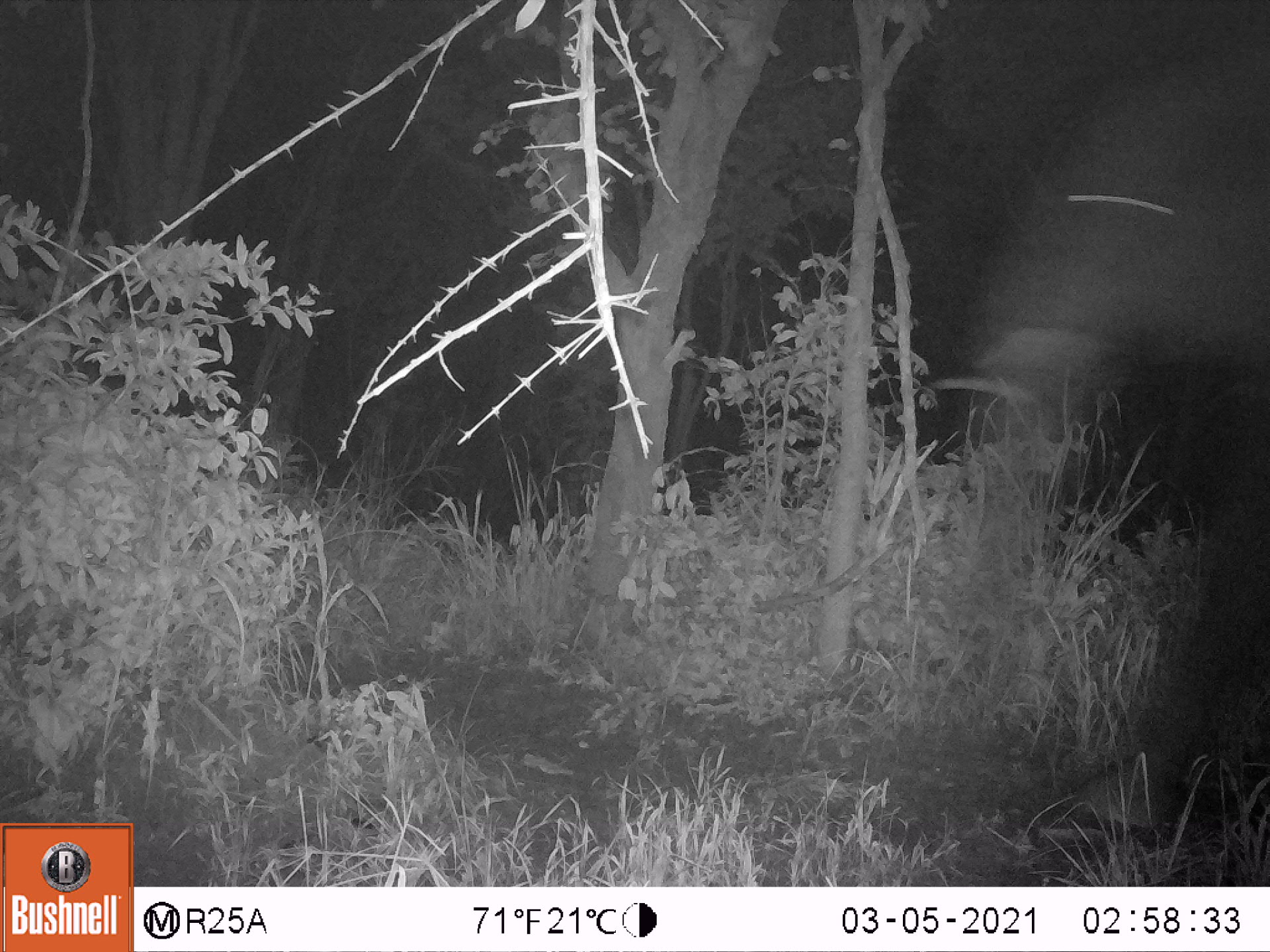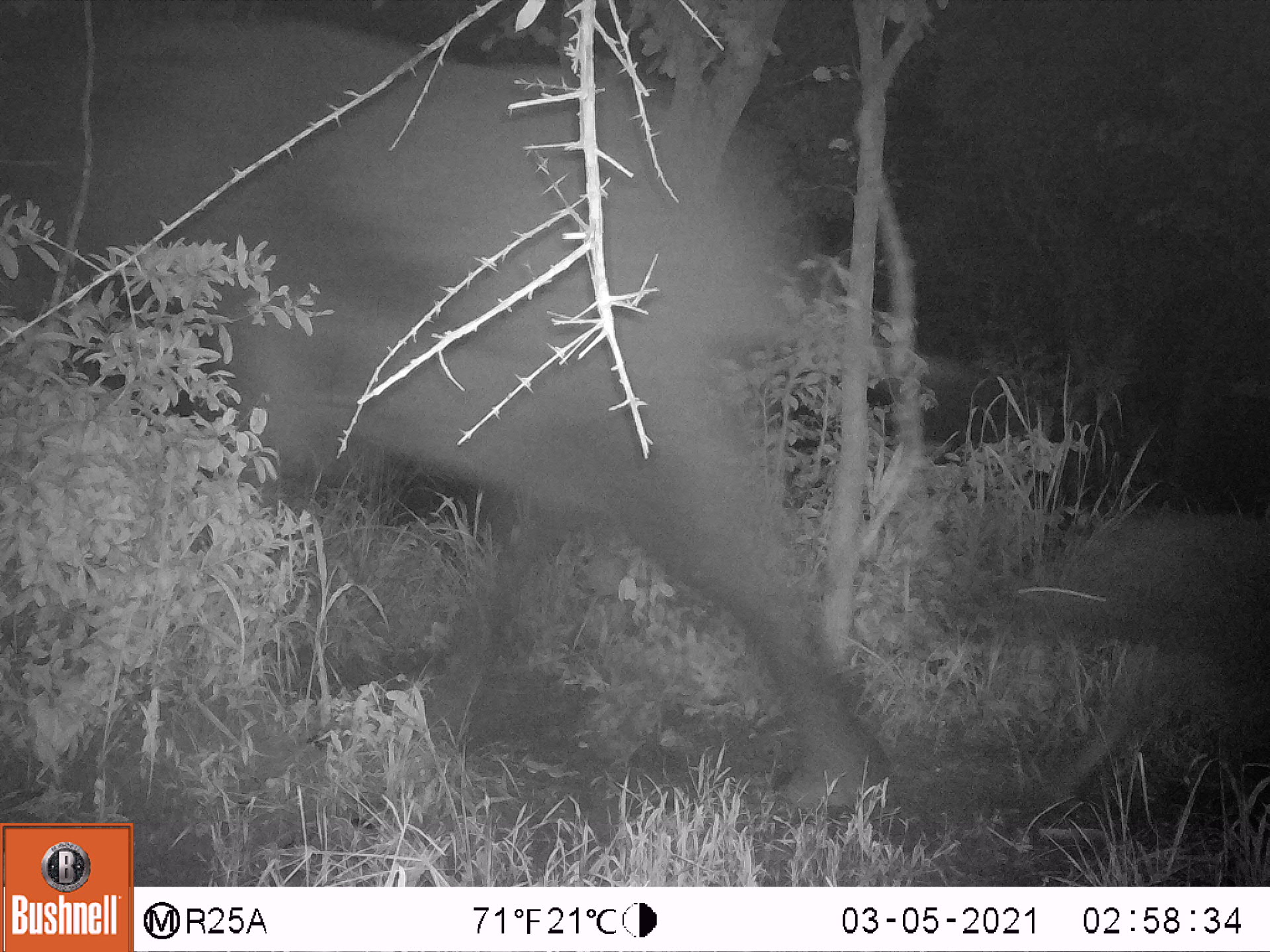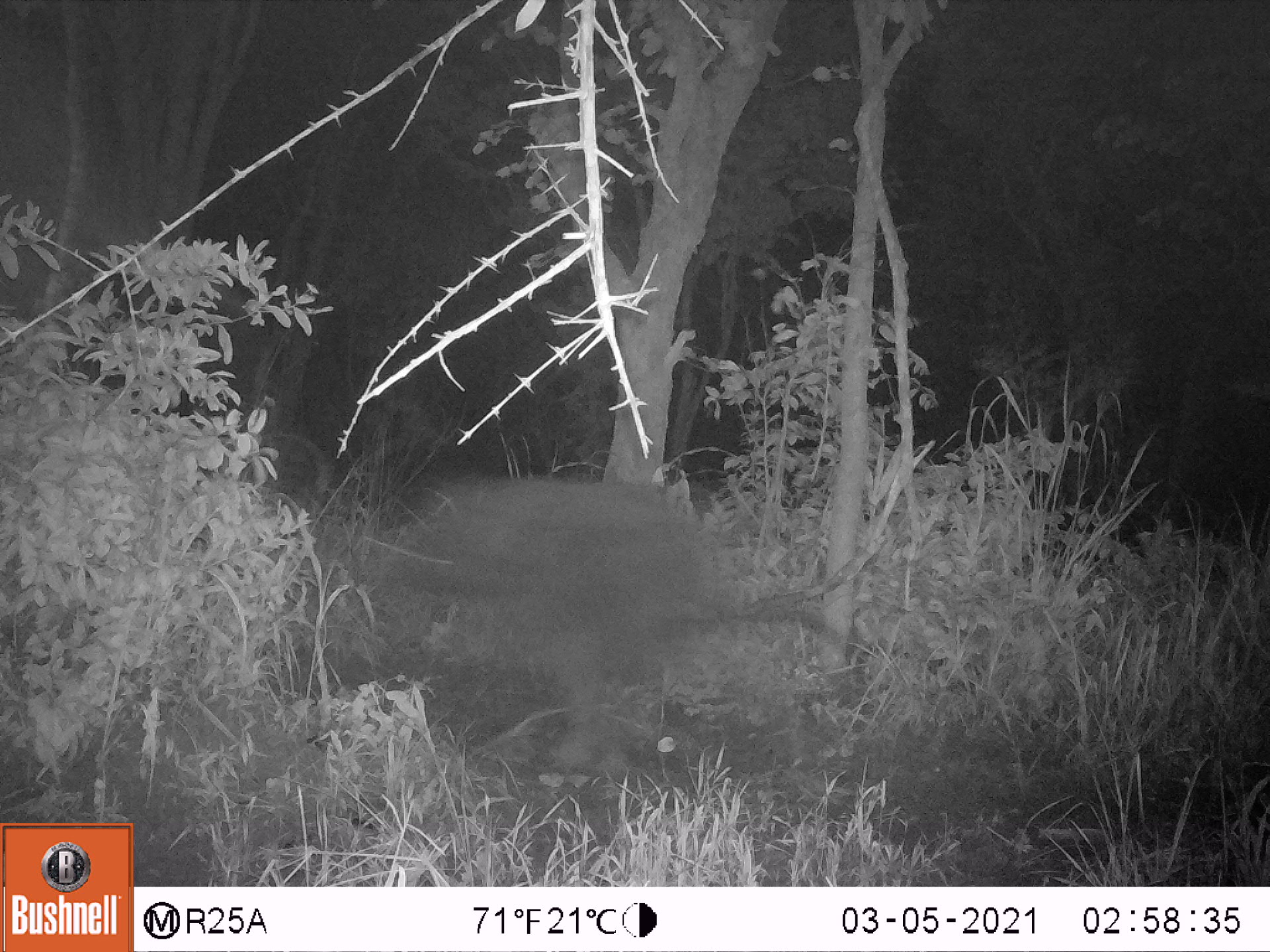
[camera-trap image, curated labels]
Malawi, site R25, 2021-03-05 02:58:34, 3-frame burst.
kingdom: Animalia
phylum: Chordata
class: Mammalia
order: Proboscidea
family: Elephantidae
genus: Loxodonta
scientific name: Loxodonta africana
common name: african savanna elephant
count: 1